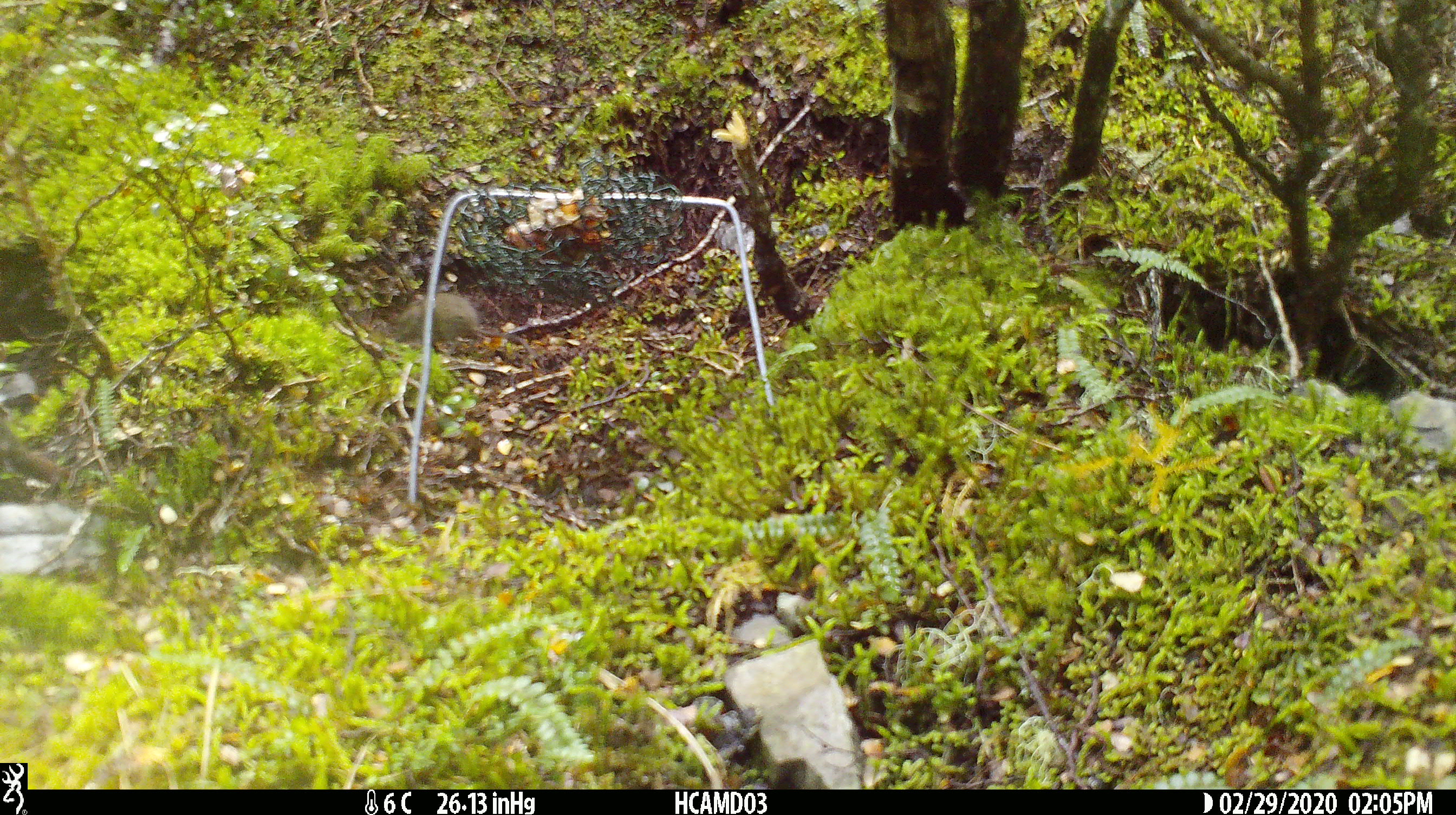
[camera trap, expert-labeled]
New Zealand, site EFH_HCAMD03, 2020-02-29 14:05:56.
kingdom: Animalia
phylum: Chordata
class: Mammalia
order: Rodentia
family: Muridae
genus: Mus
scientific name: Mus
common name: mouse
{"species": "mouse (Mus)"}